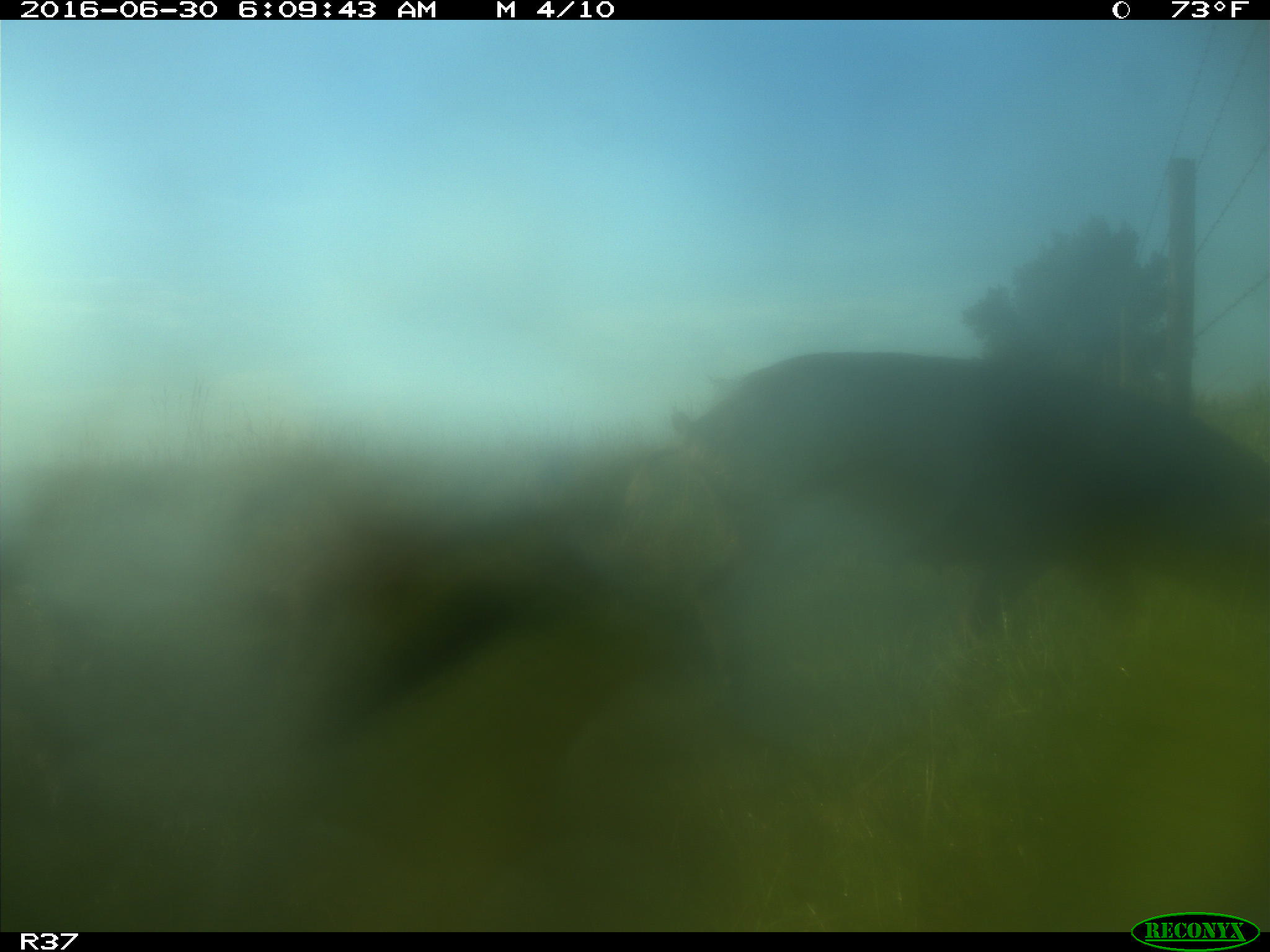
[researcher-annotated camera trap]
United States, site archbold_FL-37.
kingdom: Animalia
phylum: Chordata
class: Mammalia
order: Artiodactyla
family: Suidae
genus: Sus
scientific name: Sus scrofa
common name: wild boar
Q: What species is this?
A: Sus scrofa (wild boar).